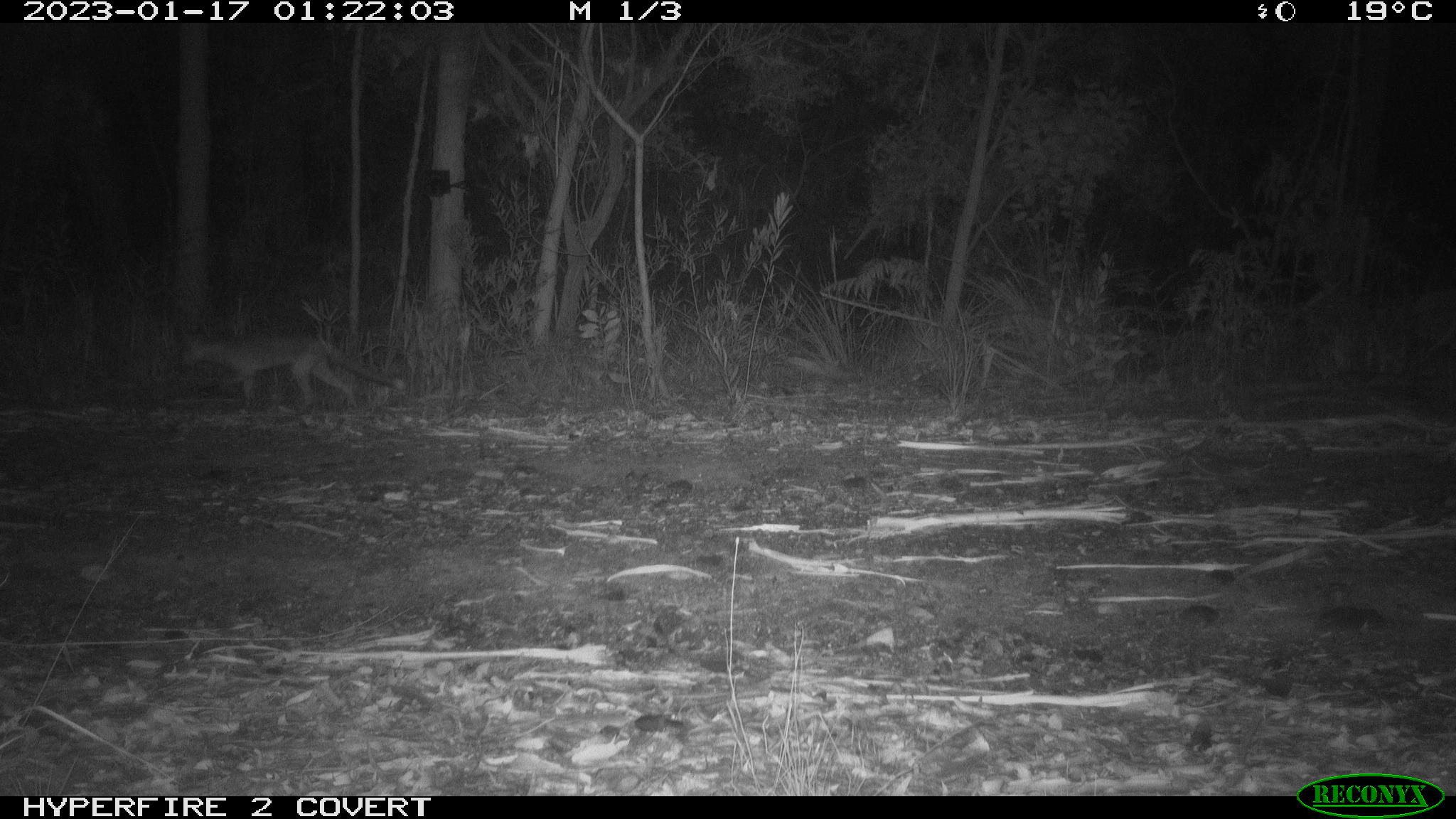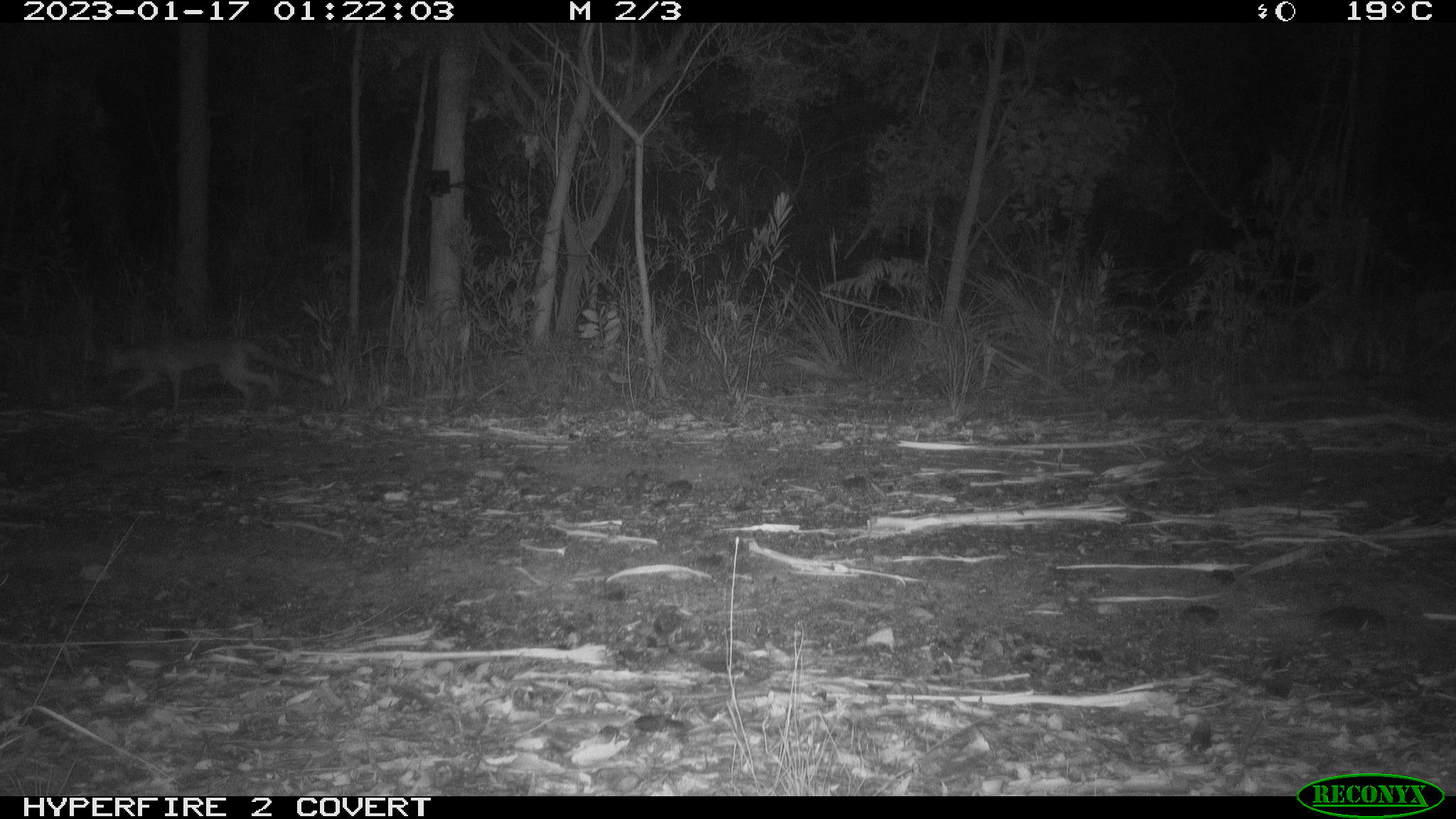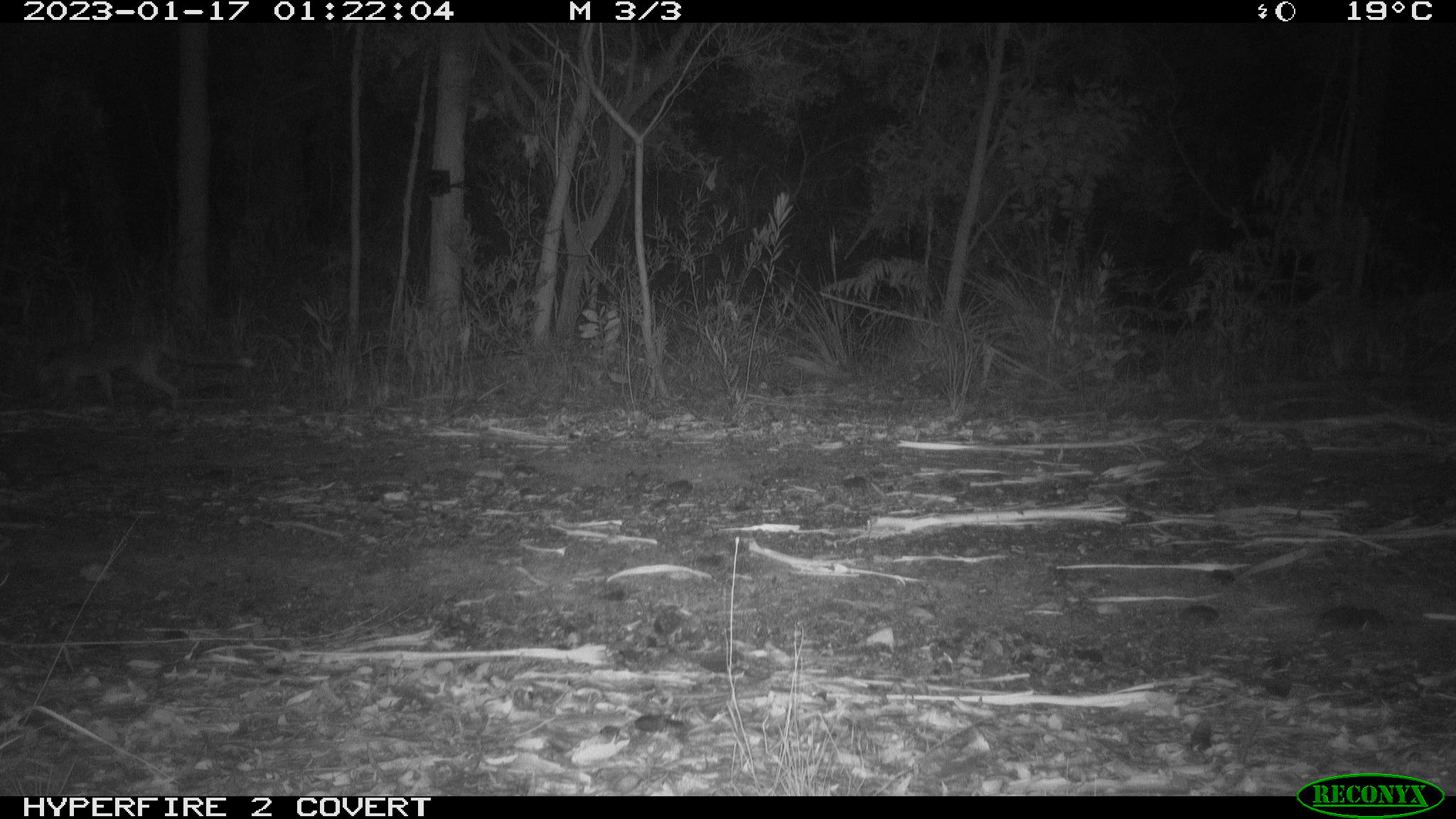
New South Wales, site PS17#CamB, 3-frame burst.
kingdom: Animalia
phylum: Chordata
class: Mammalia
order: Carnivora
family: Canidae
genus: Vulpes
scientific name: Vulpes vulpes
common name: red fox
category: fox